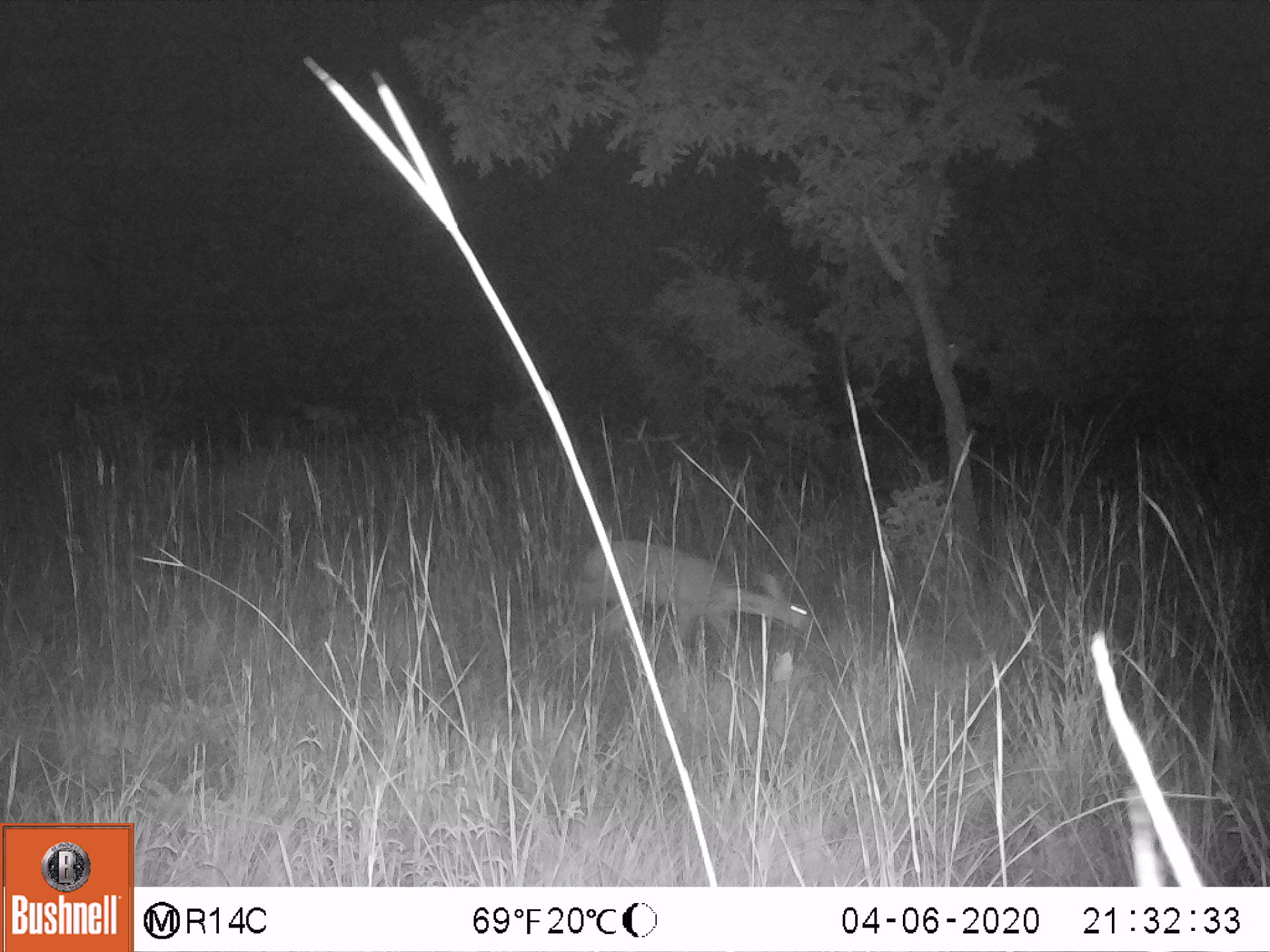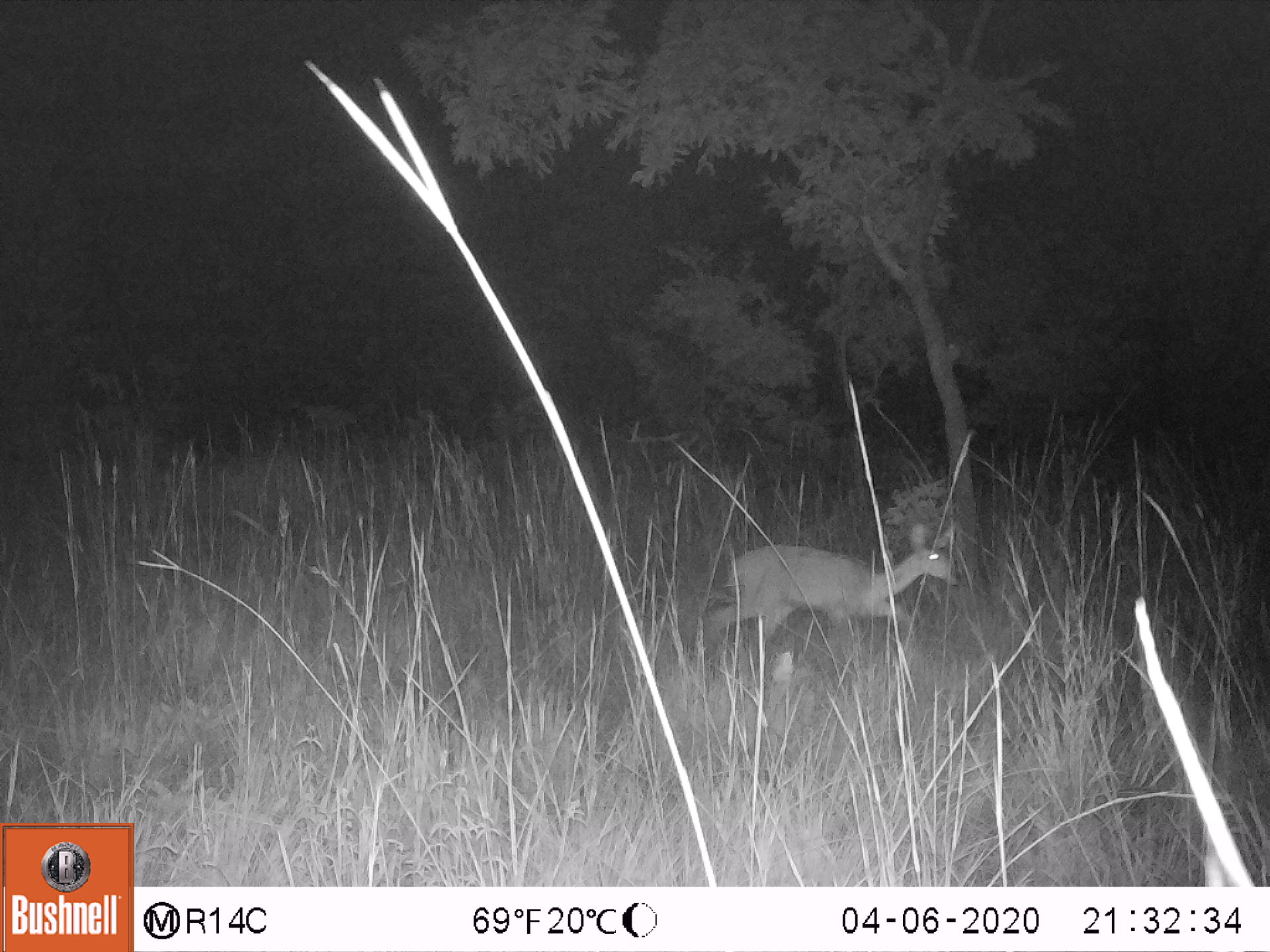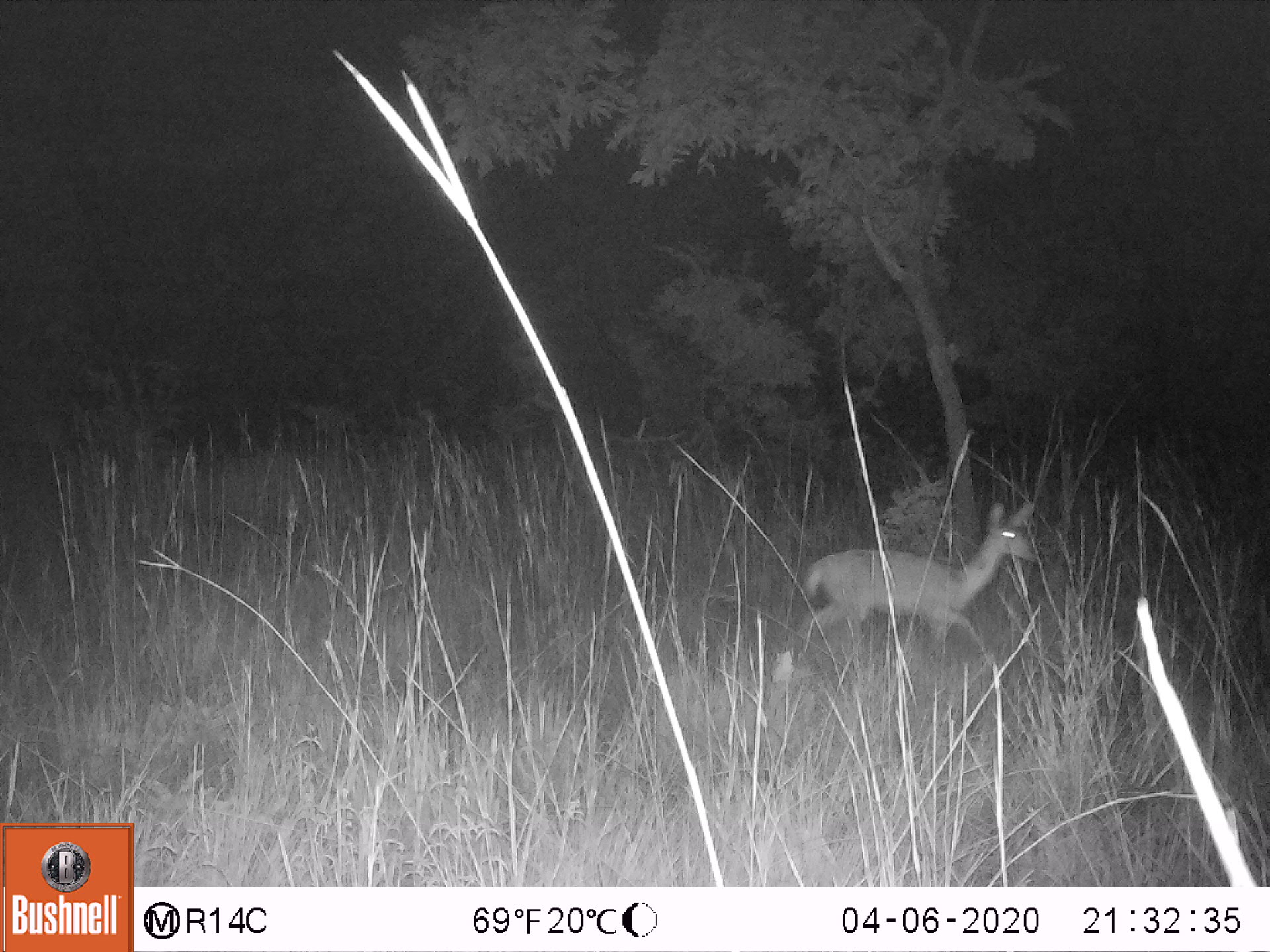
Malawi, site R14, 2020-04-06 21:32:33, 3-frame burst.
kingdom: Animalia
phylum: Chordata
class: Mammalia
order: Artiodactyla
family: Bovidae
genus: Redunca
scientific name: Redunca arundinum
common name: southern reedbuck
Southern reedbuck (Redunca arundinum), count 1.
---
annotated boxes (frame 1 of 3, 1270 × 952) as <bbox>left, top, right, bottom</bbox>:
southern reedbuck: <bbox>551, 530, 809, 661</bbox>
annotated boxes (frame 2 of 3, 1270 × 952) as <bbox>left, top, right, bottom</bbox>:
southern reedbuck: <bbox>701, 500, 980, 686</bbox>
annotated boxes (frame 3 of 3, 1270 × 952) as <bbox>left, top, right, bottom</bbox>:
southern reedbuck: <bbox>789, 495, 1044, 675</bbox>